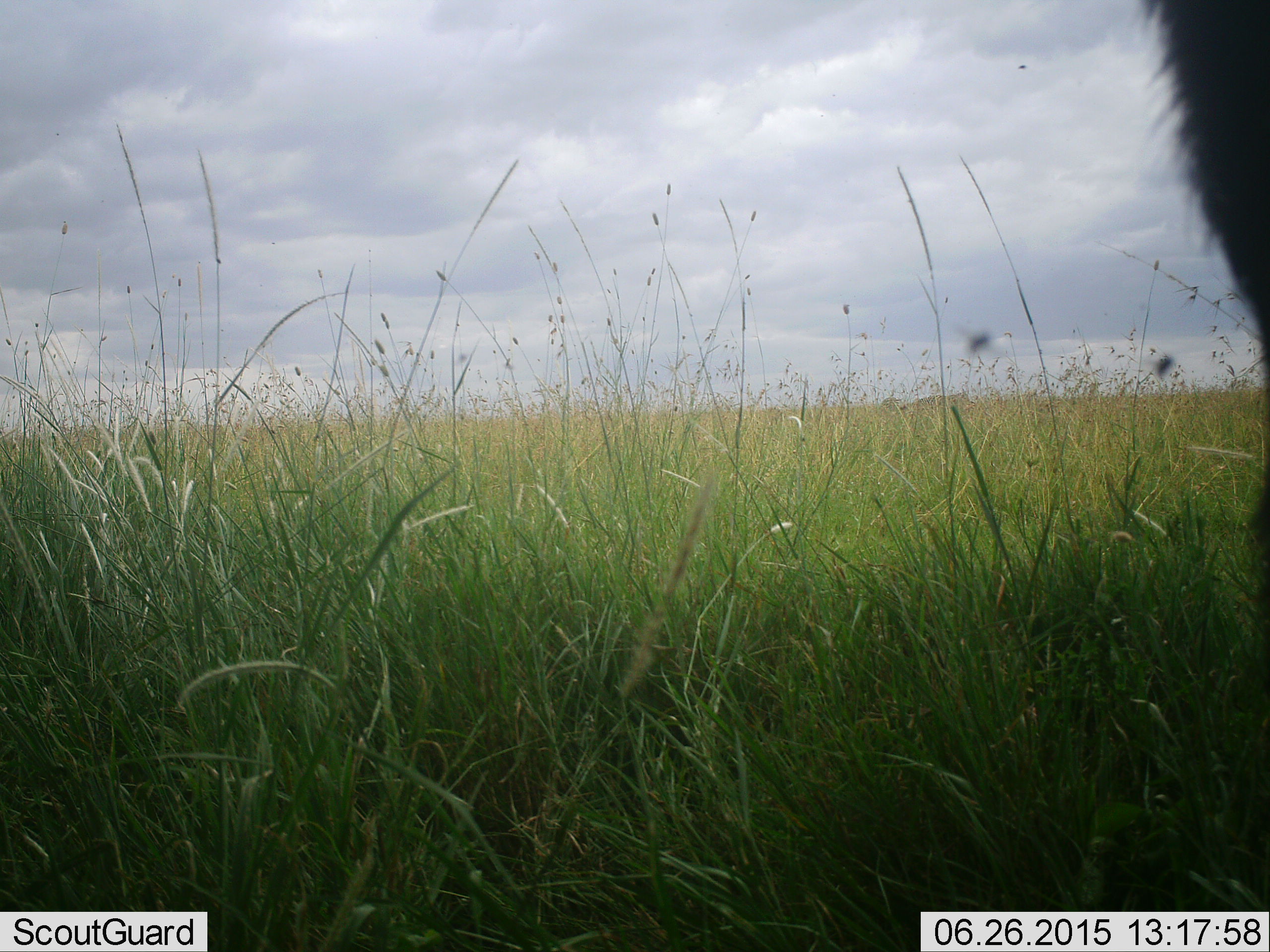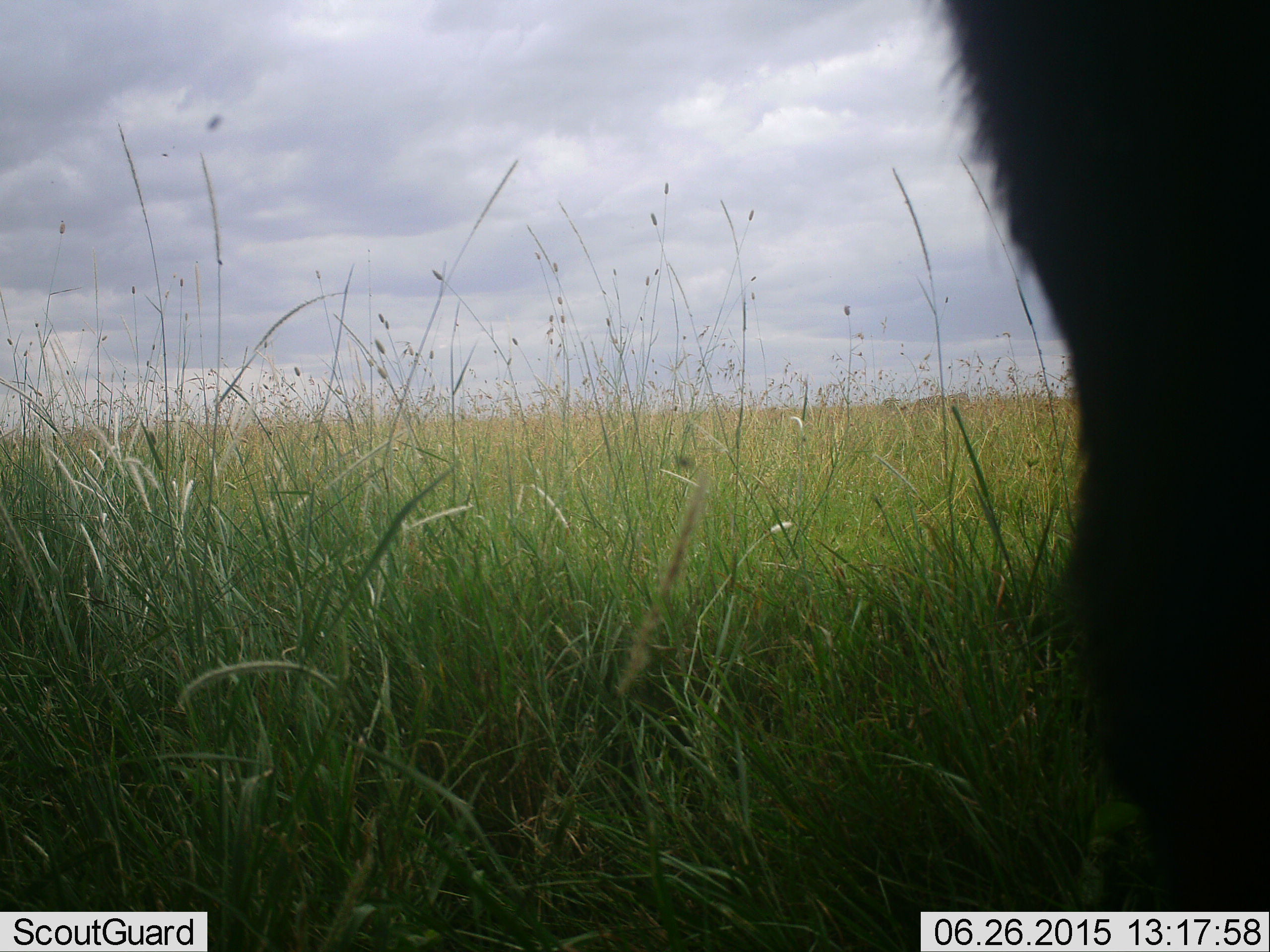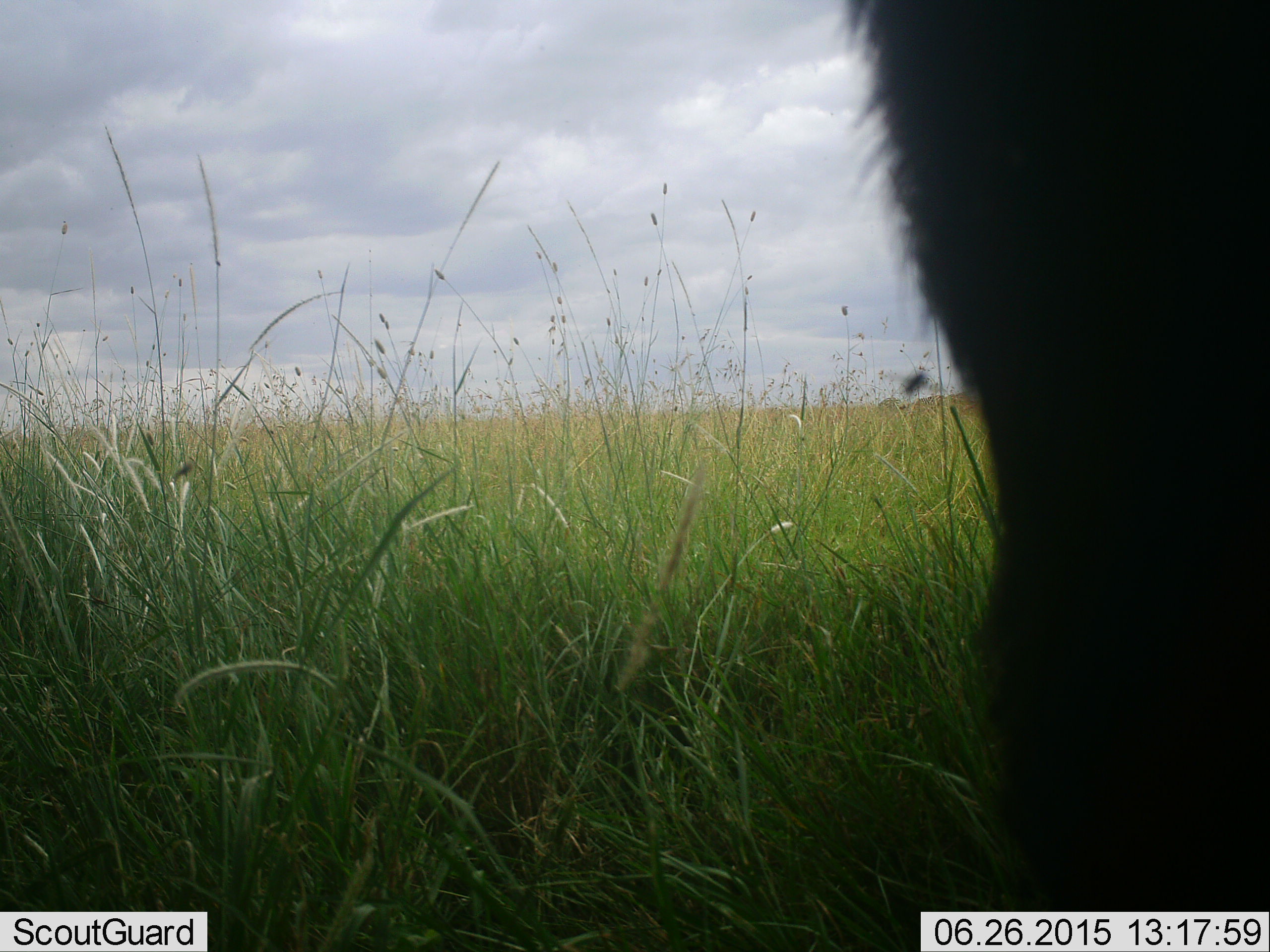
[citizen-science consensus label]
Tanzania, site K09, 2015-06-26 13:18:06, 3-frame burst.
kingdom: Animalia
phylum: Chordata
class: Mammalia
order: Artiodactyla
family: Bovidae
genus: Connochaetes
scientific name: Connochaetes taurinus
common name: blue wildebeest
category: wildebeest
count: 1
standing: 83%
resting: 0%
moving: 0%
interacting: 0%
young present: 0%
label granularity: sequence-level